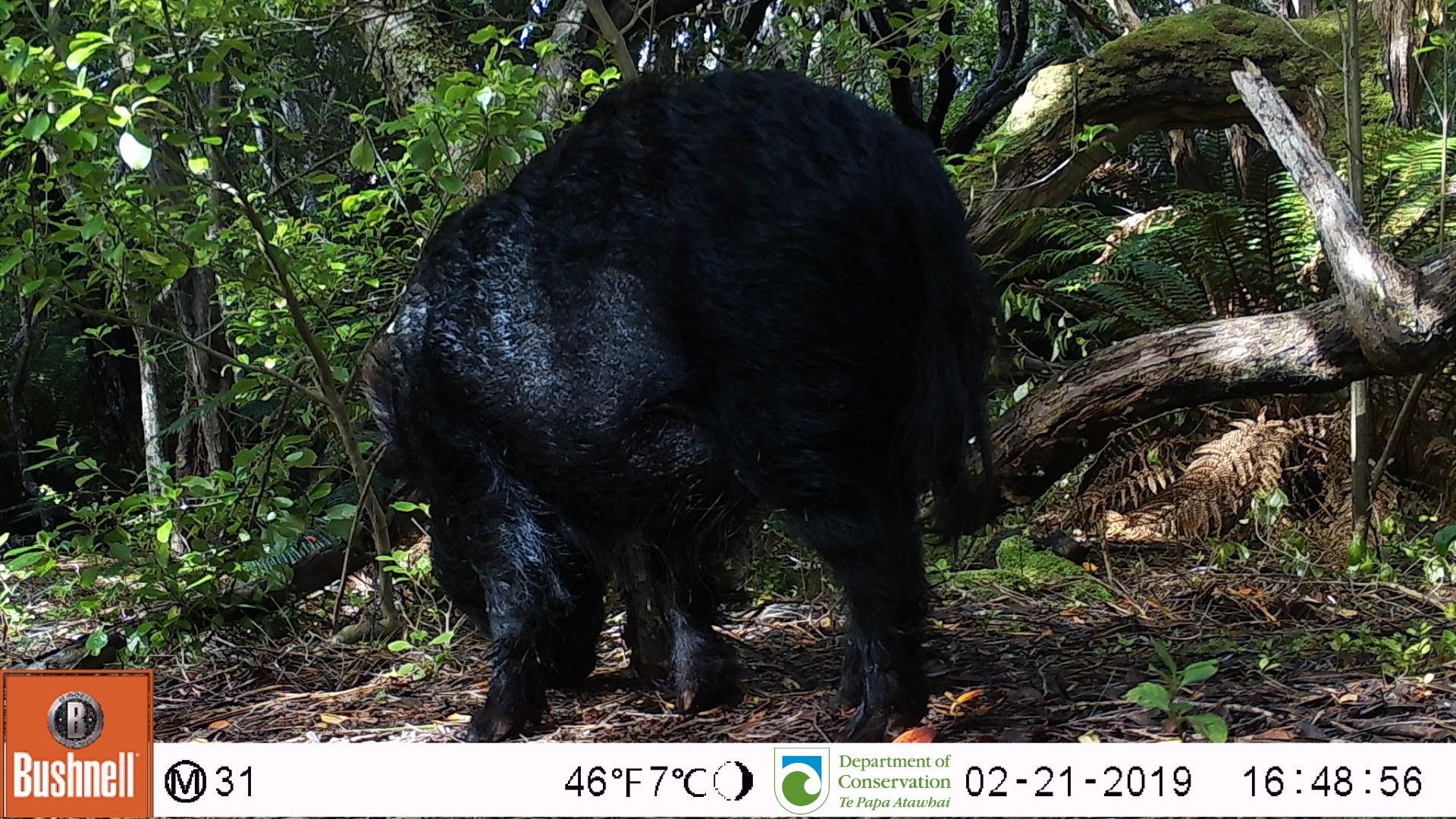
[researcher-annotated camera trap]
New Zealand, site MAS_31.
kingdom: Animalia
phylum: Chordata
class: Mammalia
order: Artiodactyla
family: Suidae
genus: Sus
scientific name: Sus scrofa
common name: pig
Pig (Sus scrofa).